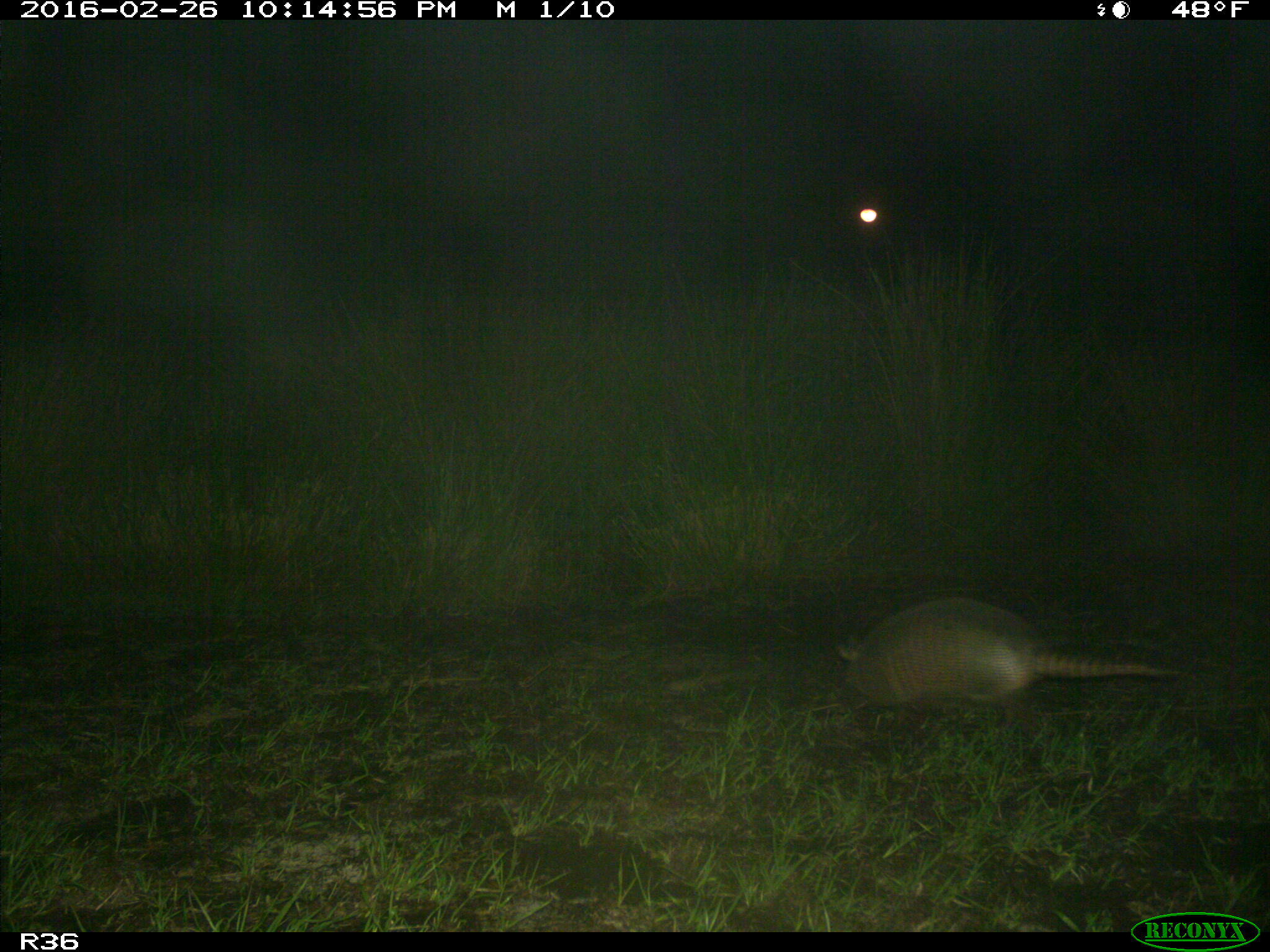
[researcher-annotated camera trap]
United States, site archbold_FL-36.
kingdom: Animalia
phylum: Chordata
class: Mammalia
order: Cingulata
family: Dasypodidae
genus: Dasypus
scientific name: Dasypus novemcinctus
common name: nine-banded armadillo